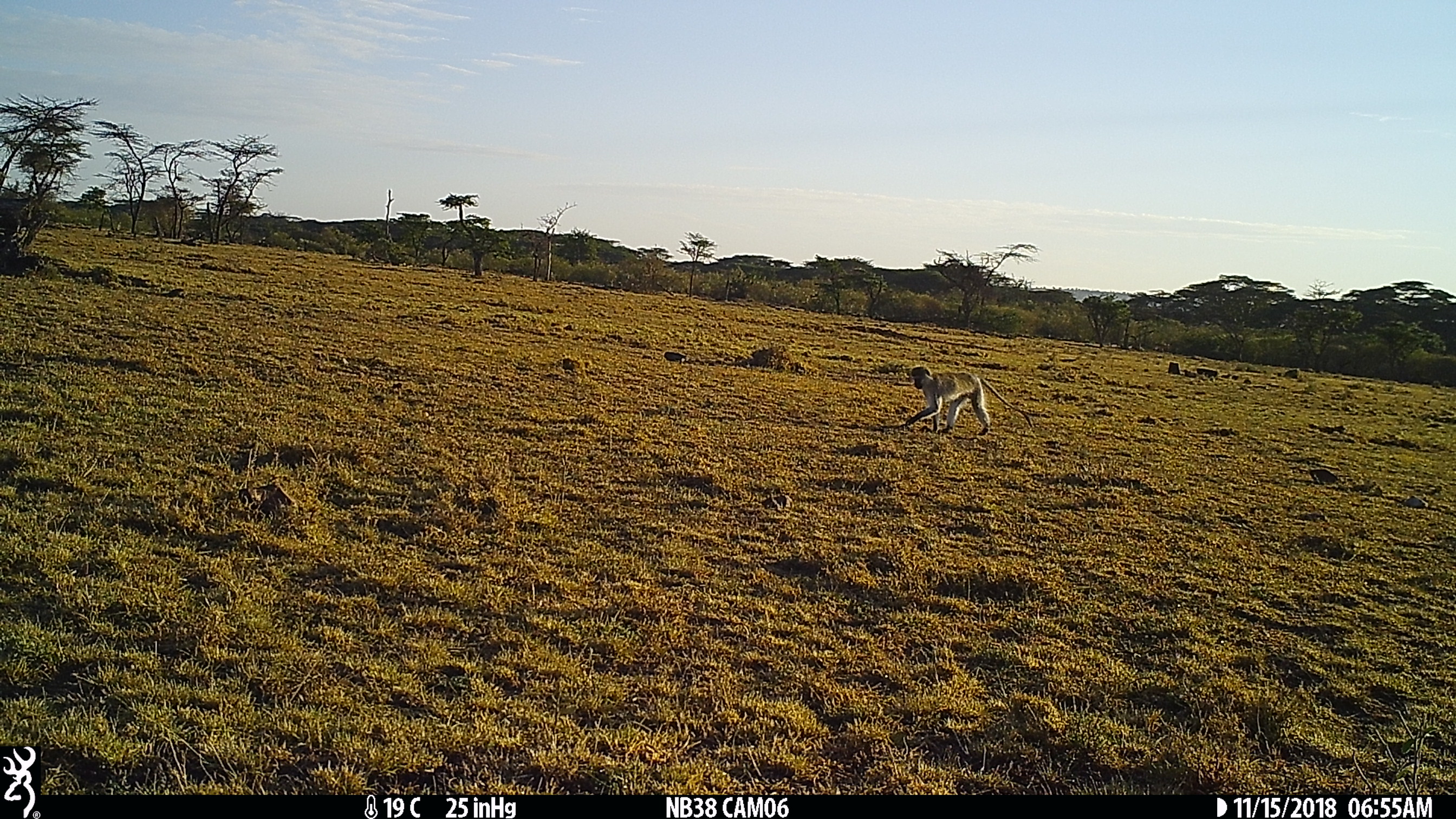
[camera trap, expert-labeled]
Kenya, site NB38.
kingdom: Animalia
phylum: Chordata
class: Mammalia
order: Primates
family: Cercopithecidae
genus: Chlorocebus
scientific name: Chlorocebus pygerythrus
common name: vervet monkey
Vervet monkey (Chlorocebus pygerythrus).